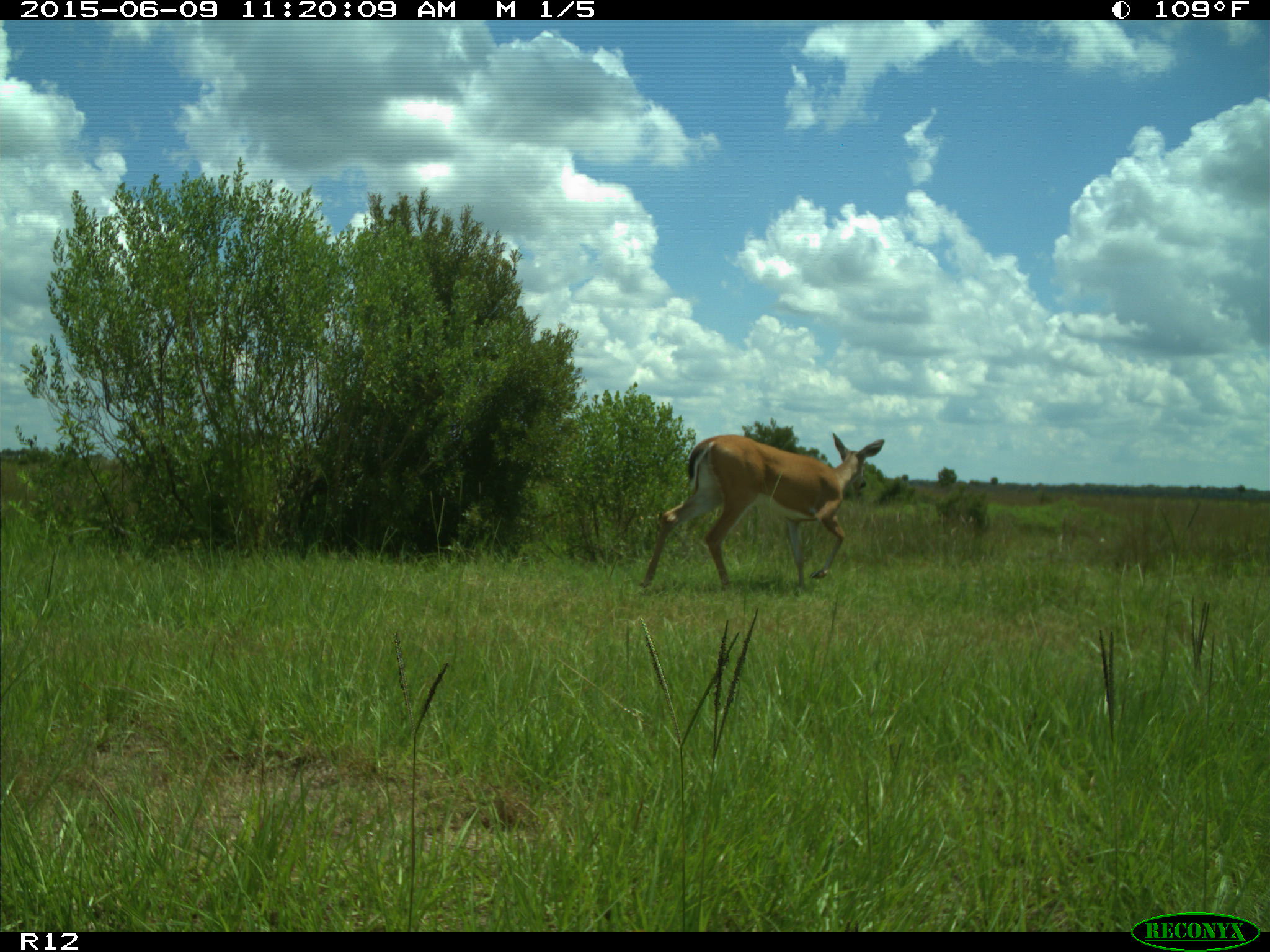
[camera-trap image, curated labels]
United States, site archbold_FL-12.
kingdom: Animalia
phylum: Chordata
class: Mammalia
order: Artiodactyla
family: Cervidae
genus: Odocoileus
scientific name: Odocoileus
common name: deer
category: unidentified deer